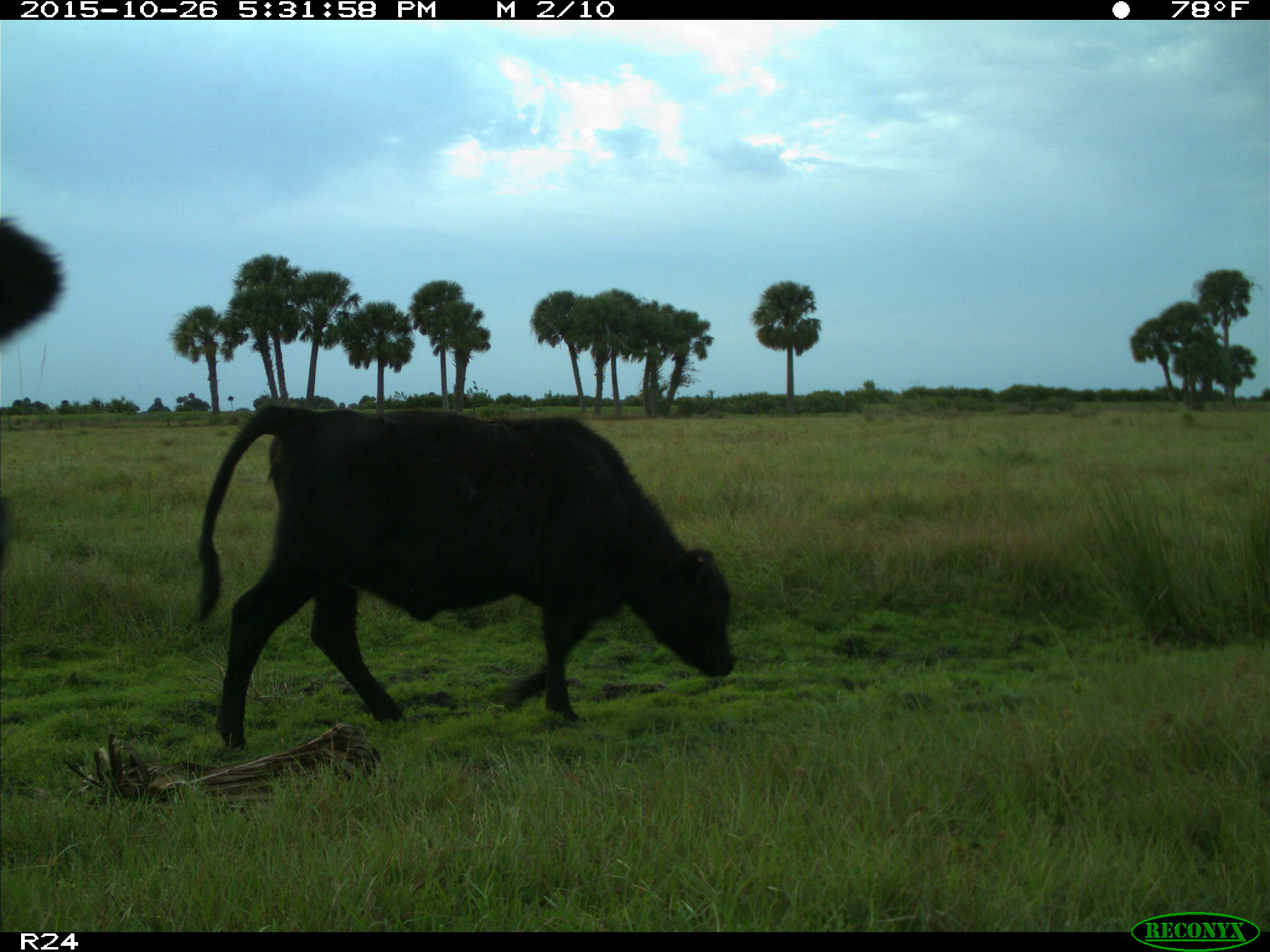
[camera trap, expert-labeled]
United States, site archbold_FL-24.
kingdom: Animalia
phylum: Chordata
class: Mammalia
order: Artiodactyla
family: Bovidae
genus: Bos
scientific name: Bos taurus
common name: domestic cow